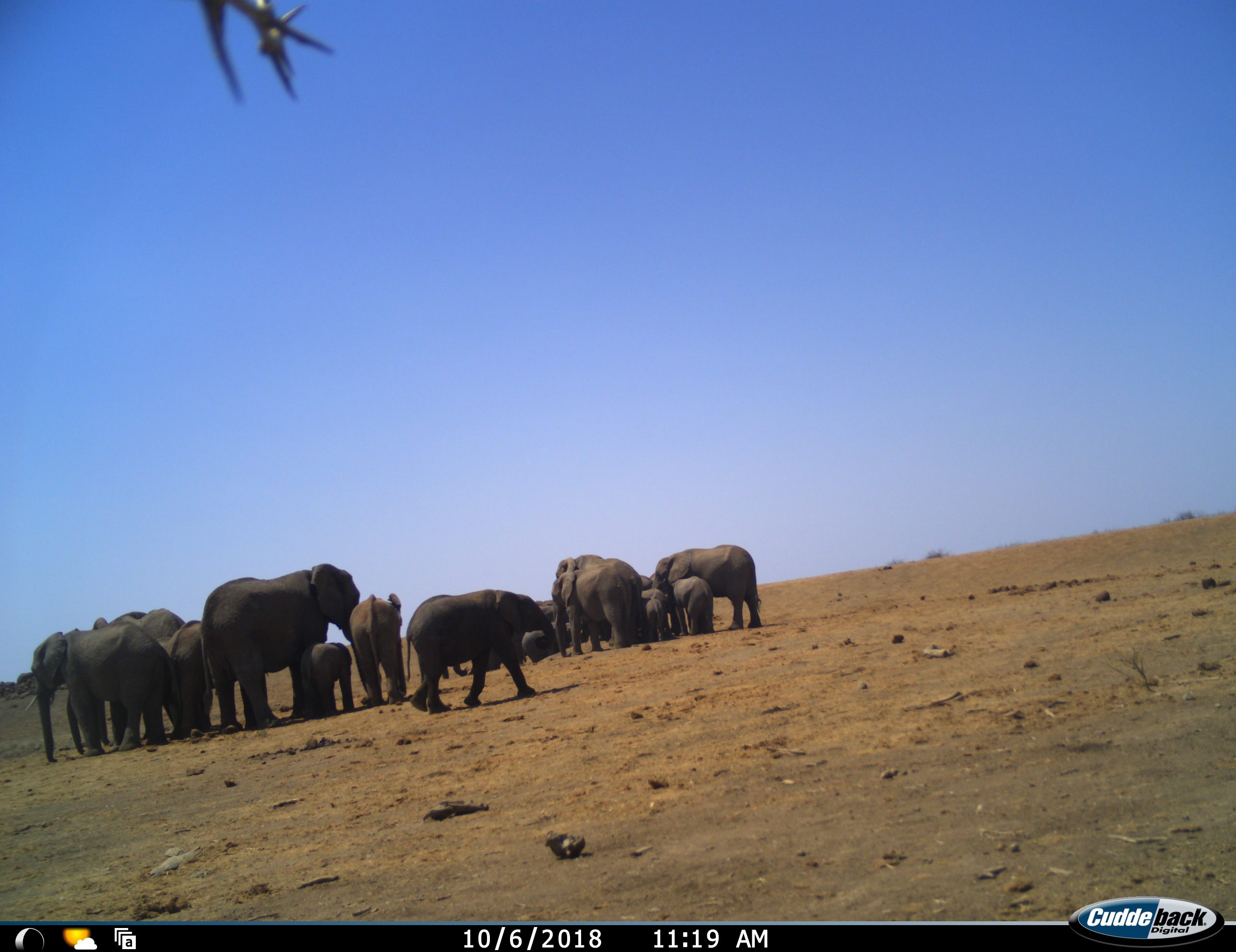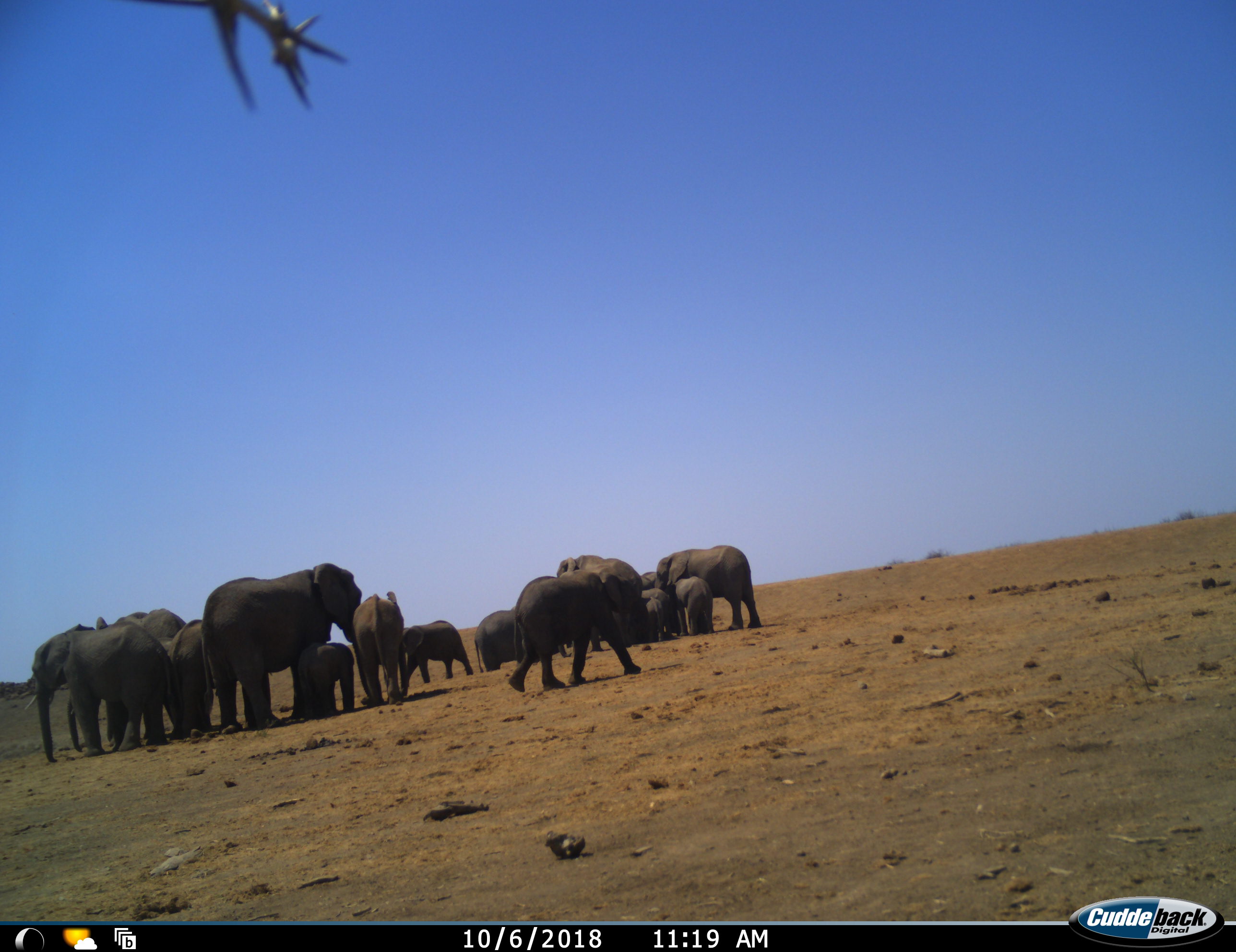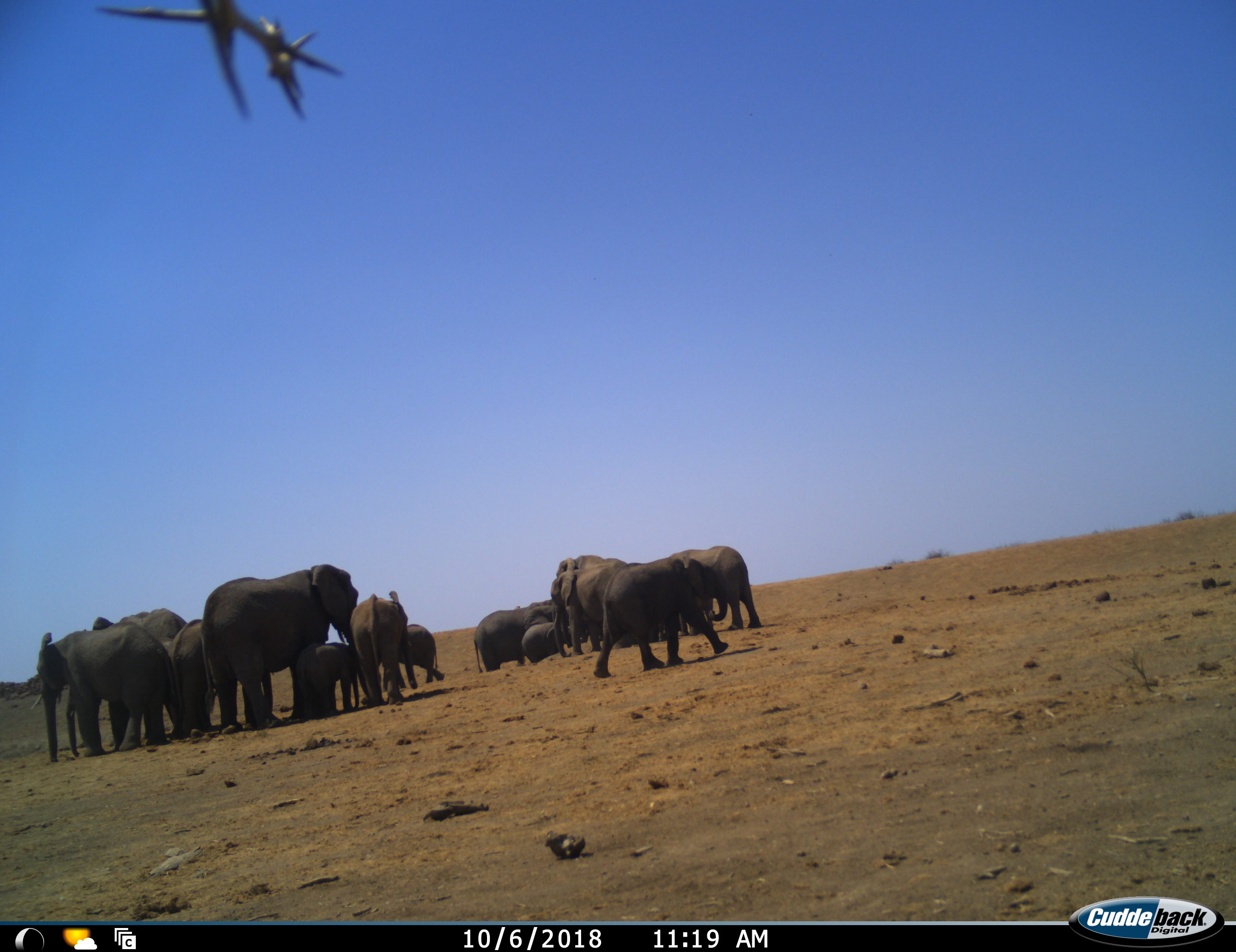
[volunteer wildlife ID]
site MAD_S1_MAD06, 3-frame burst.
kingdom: Animalia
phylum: Chordata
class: Mammalia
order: Proboscidea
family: Elephantidae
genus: Loxodonta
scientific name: Loxodonta africana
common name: african bush elephant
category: elephant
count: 11-50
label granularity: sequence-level